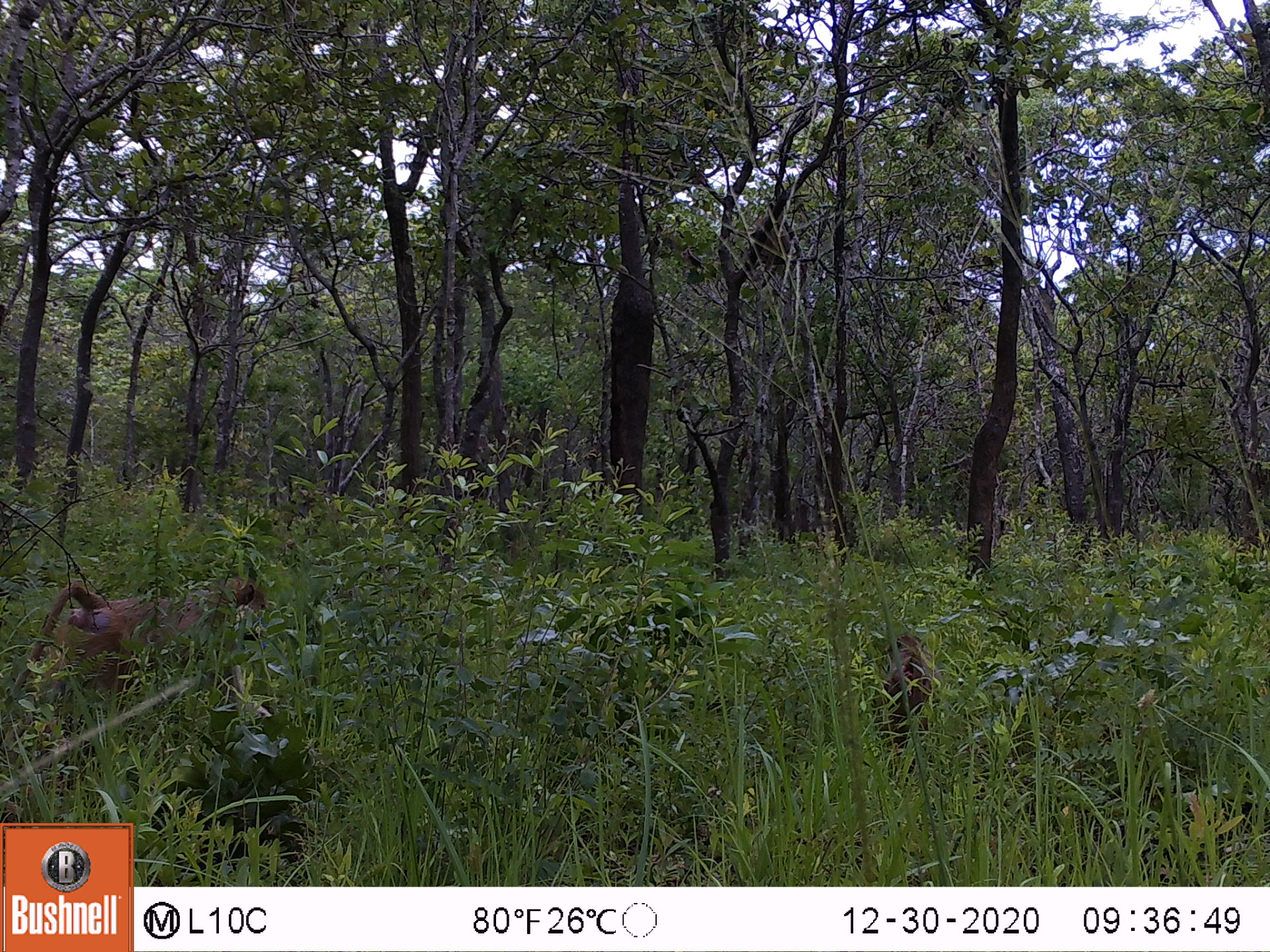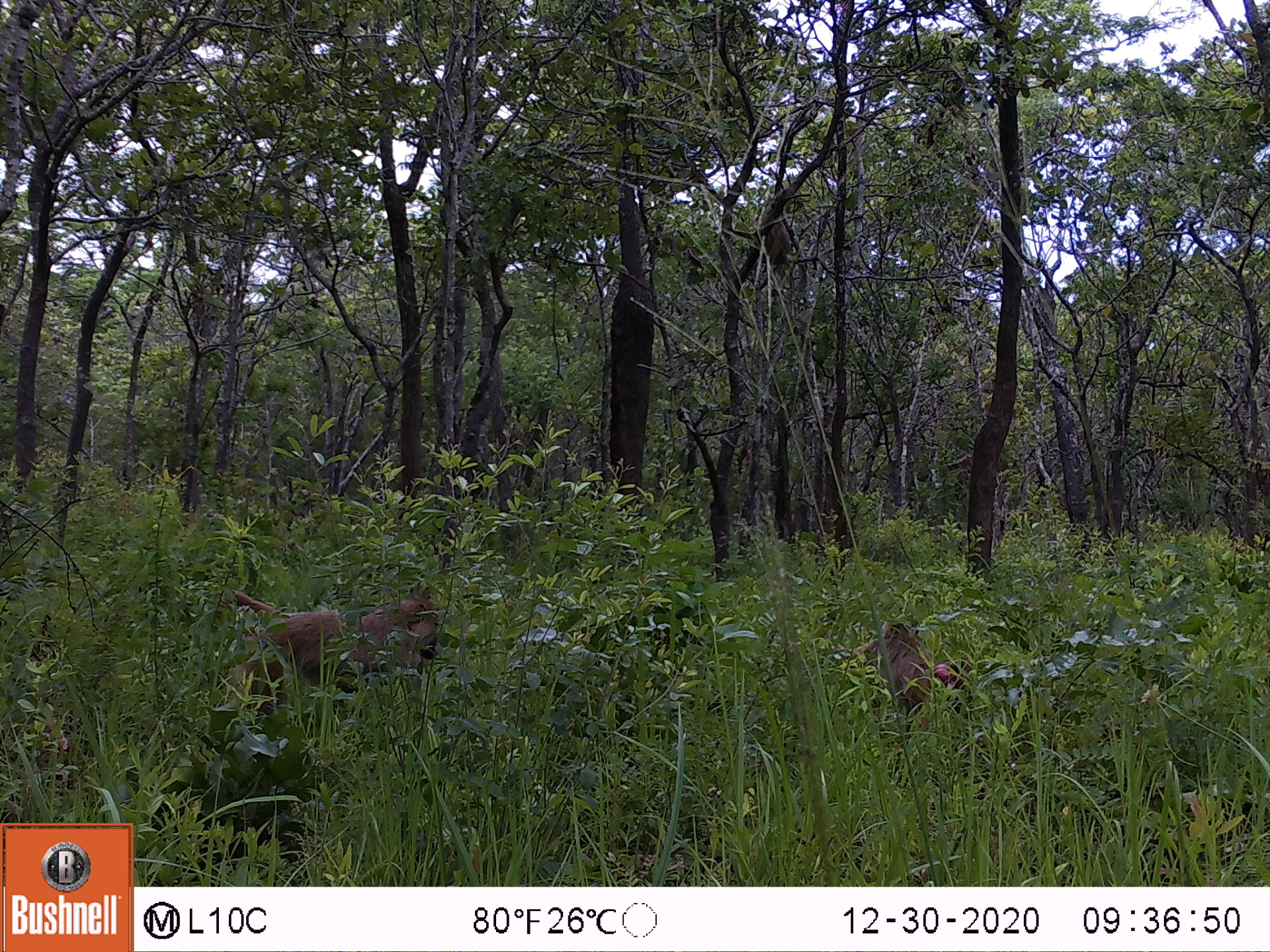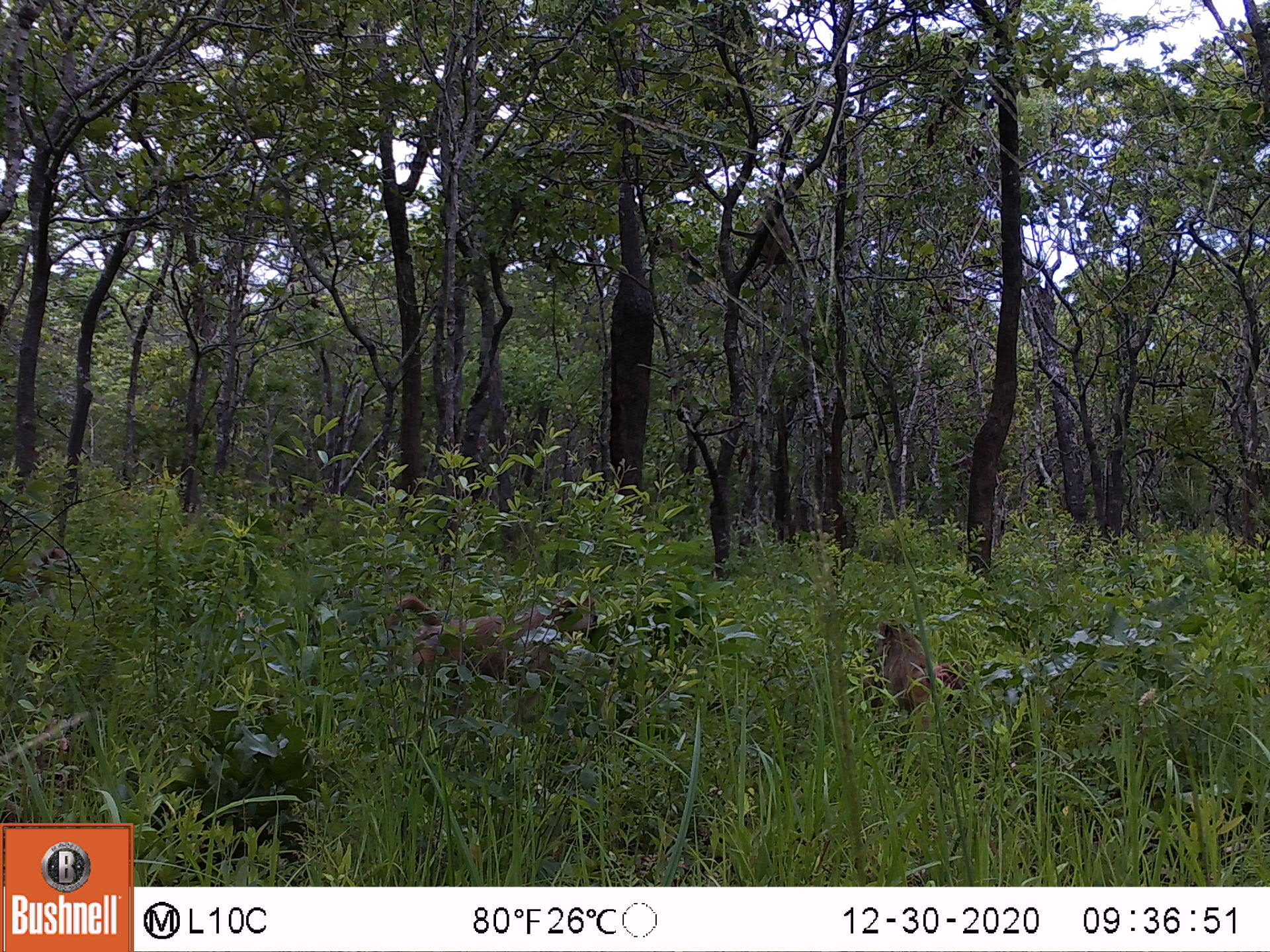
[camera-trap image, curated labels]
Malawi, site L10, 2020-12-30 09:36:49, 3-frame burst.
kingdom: Animalia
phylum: Chordata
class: Mammalia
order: Primates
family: Cercopithecidae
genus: Papio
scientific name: Papio cynocephalus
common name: yellow baboon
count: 2